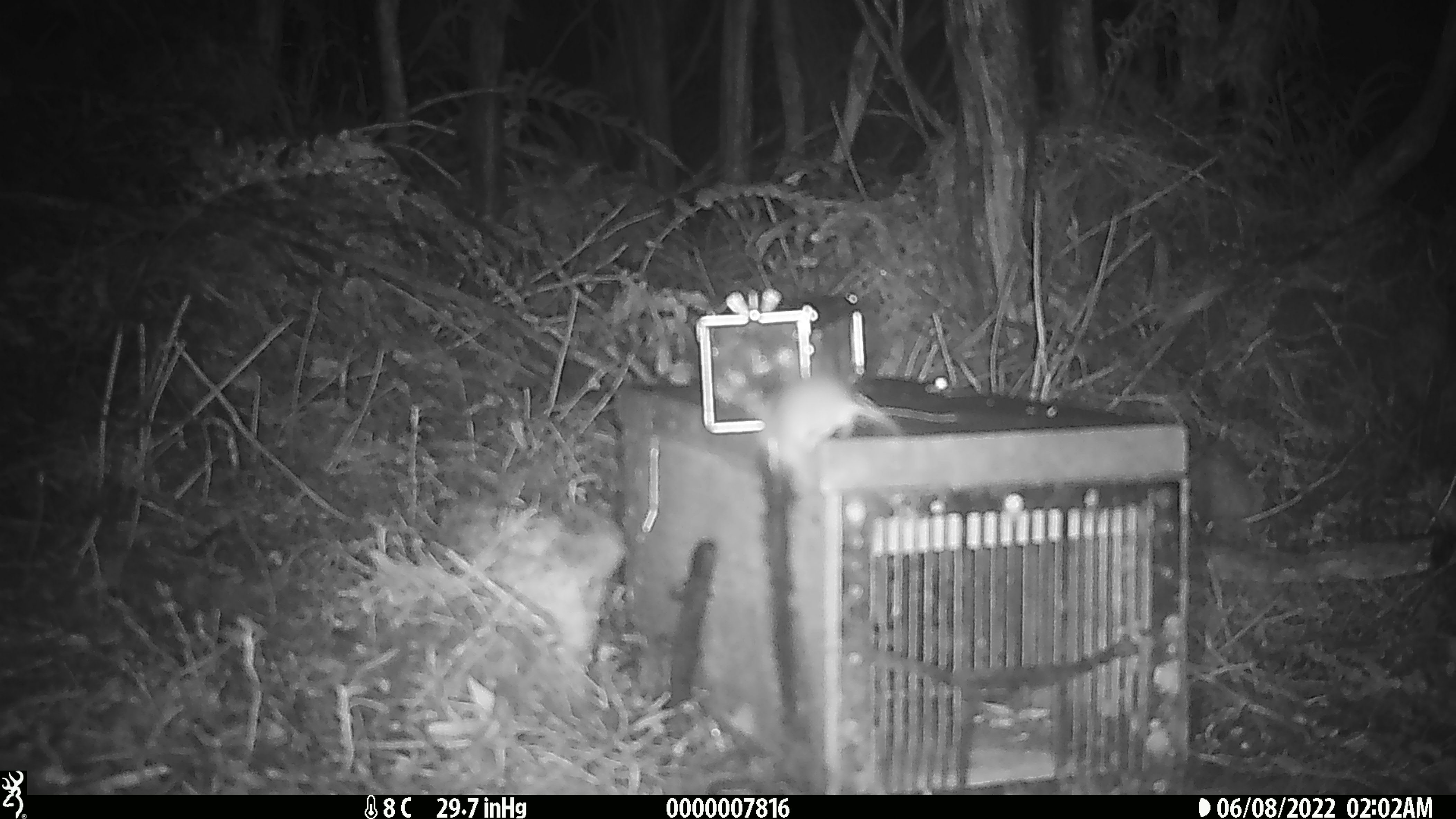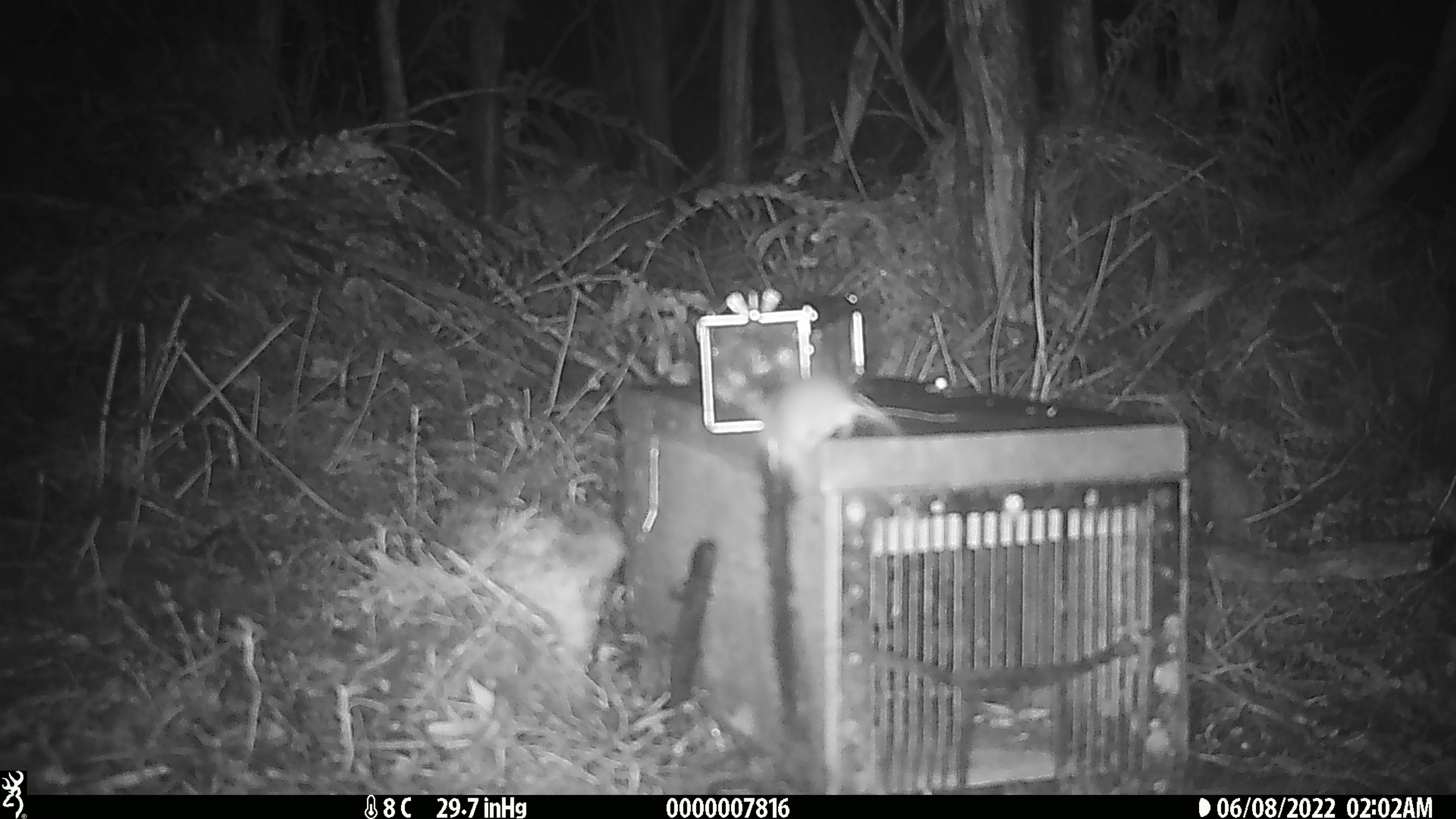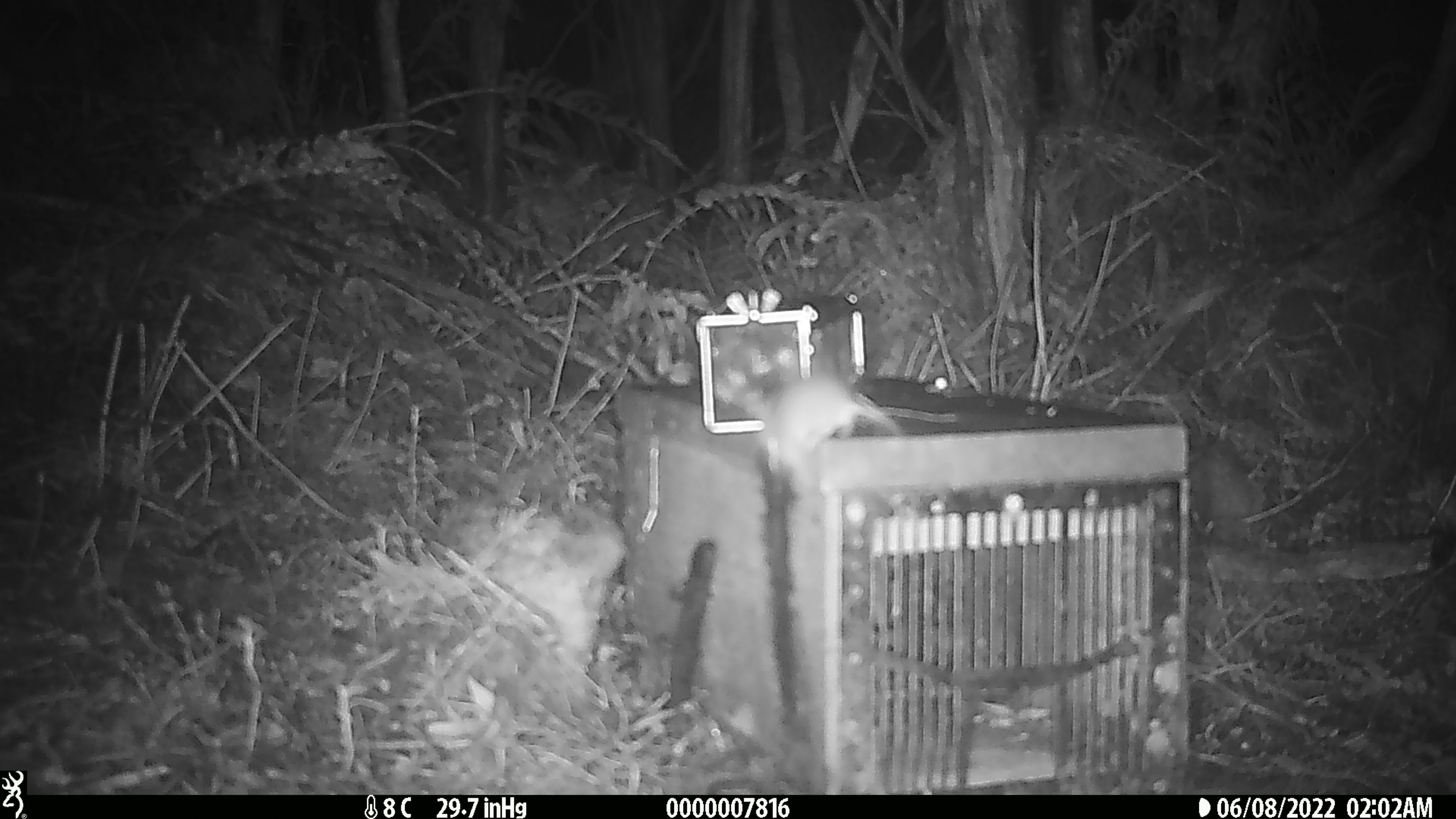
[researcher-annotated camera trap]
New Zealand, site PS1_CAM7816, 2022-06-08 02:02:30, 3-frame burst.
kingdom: Animalia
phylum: Chordata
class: Mammalia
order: Rodentia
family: Muridae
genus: Mus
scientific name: Mus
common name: mouse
Mouse (Mus).